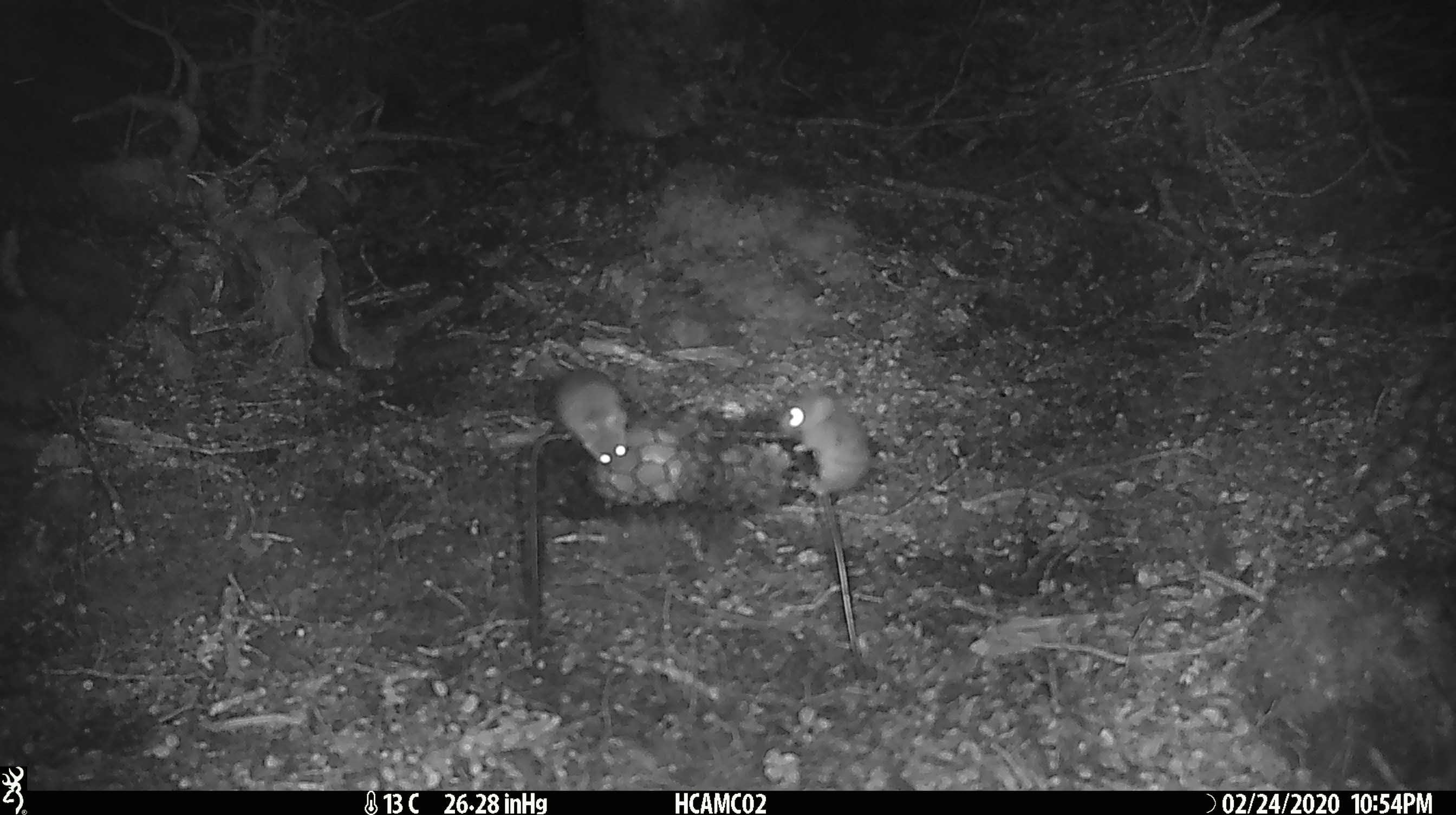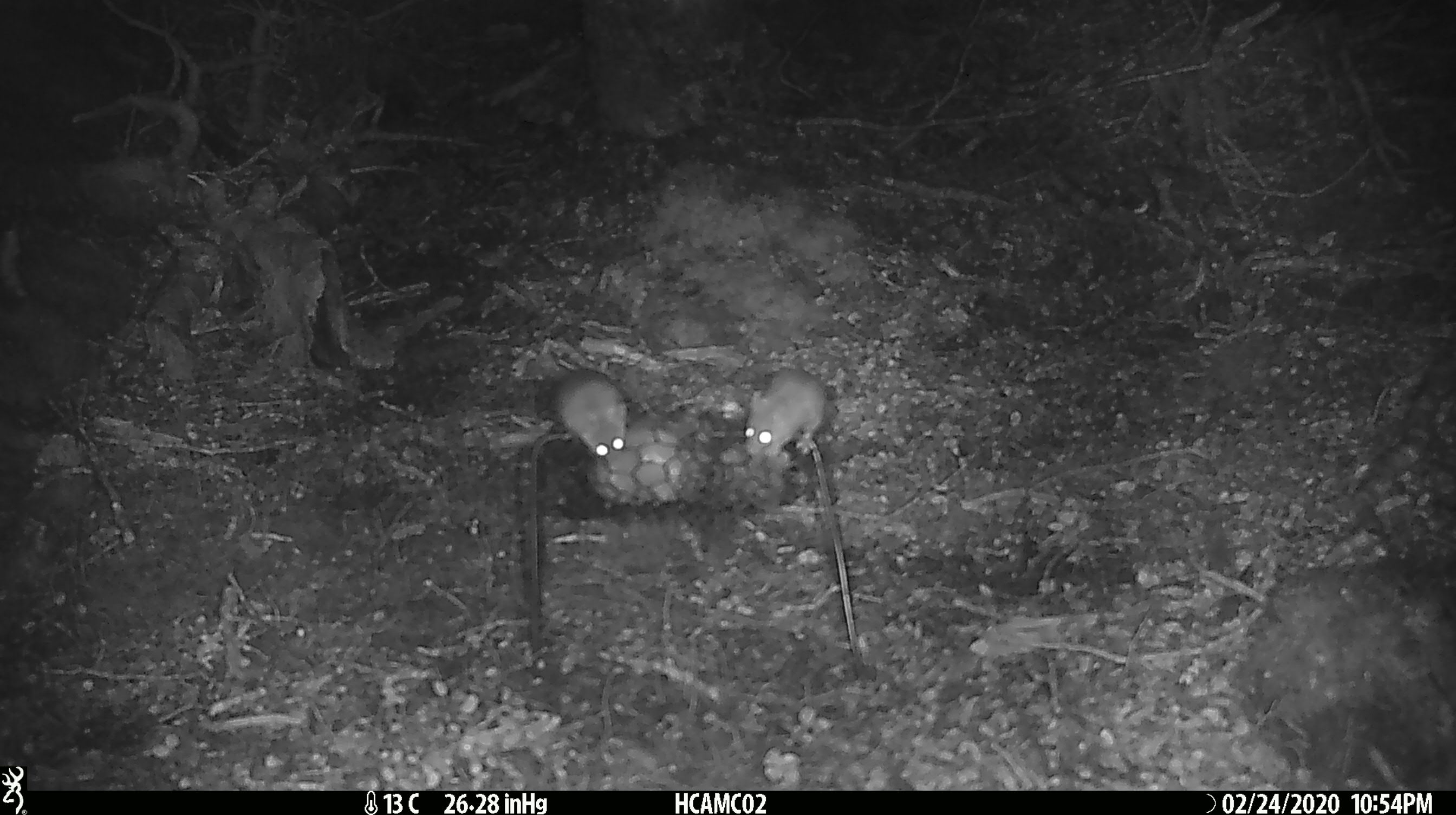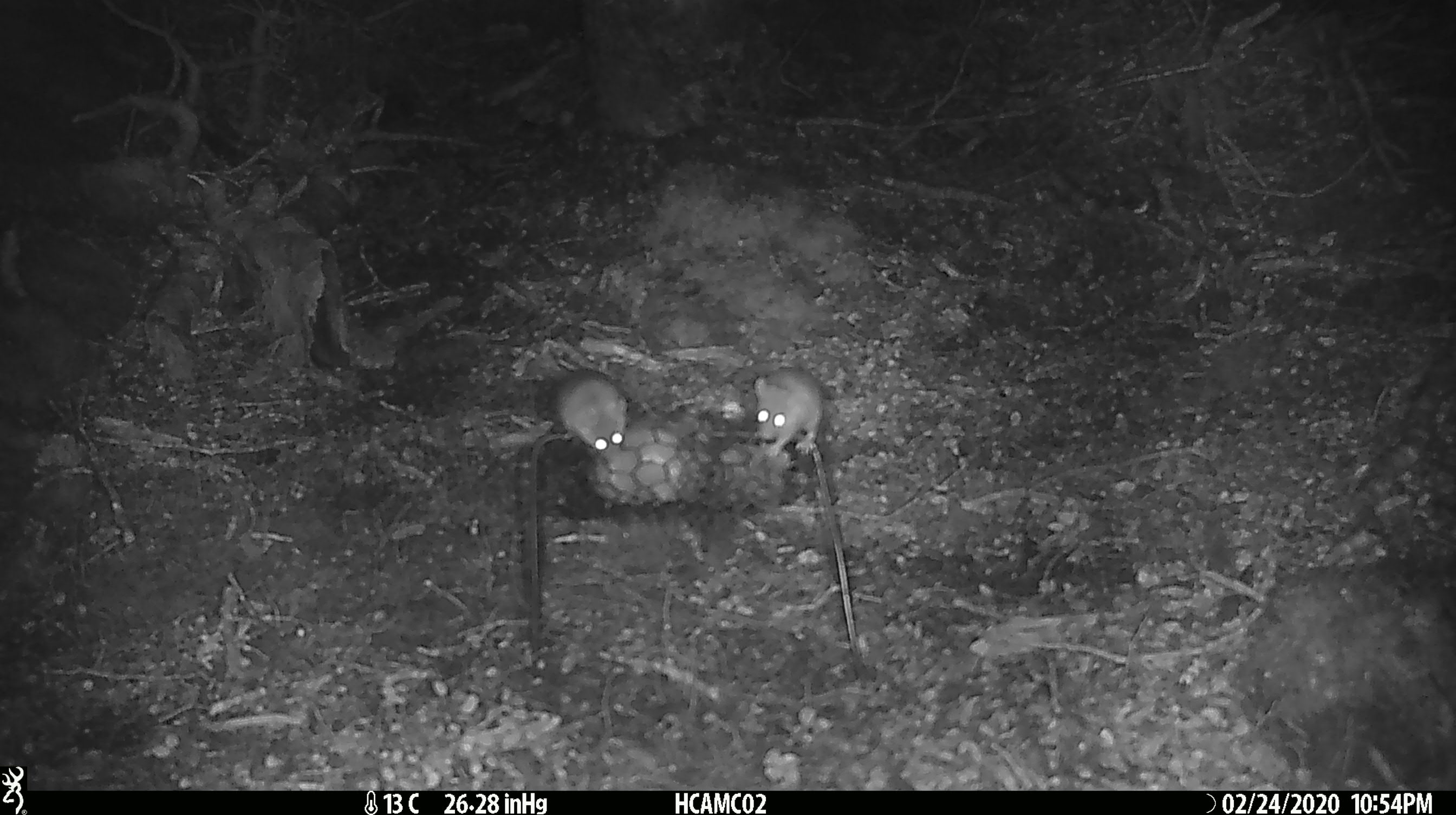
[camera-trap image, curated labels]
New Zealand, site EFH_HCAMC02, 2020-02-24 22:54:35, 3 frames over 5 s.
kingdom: Animalia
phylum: Chordata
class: Mammalia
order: Rodentia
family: Muridae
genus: Mus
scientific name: Mus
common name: mouse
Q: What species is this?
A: Mouse (Mus).